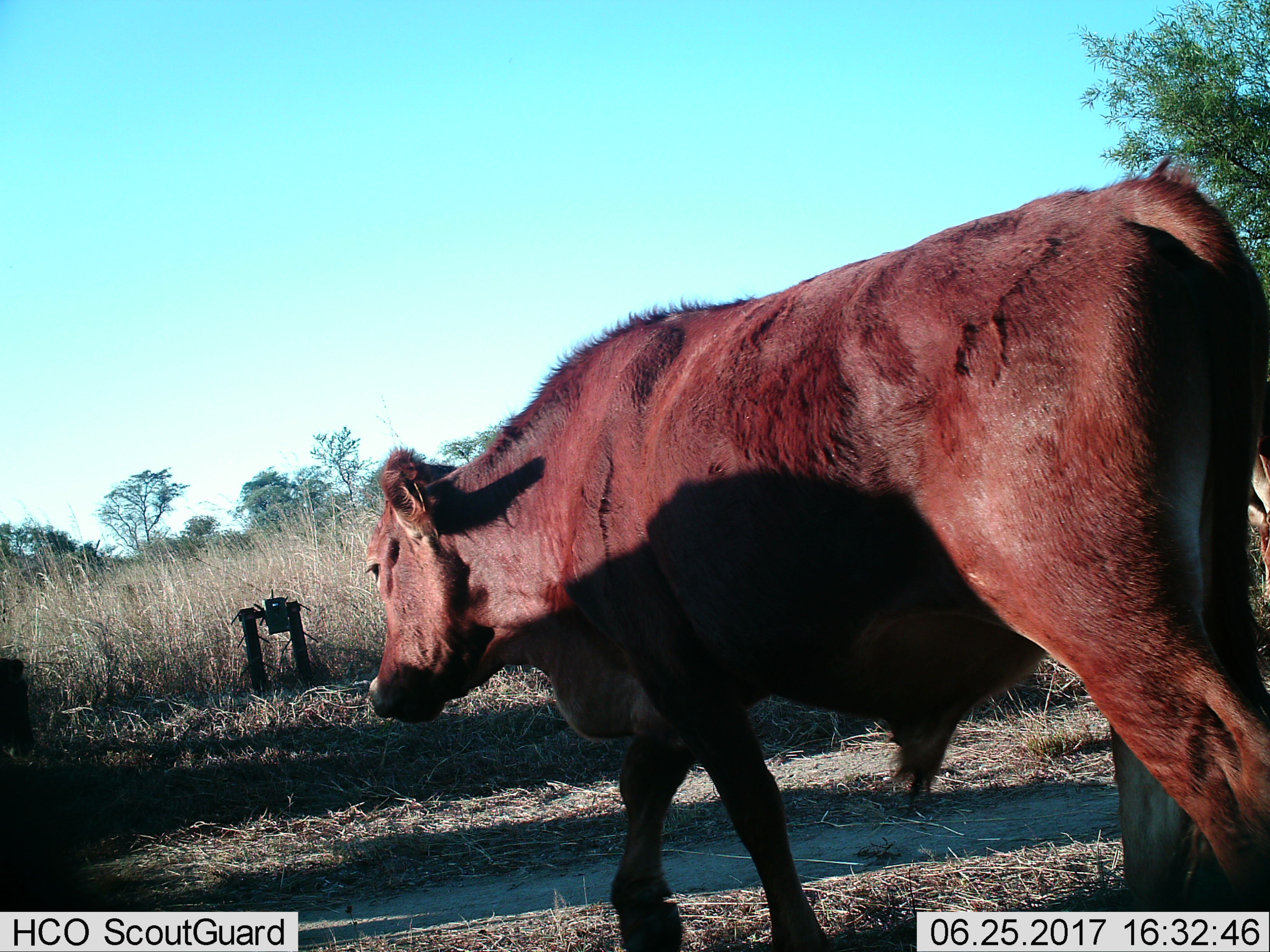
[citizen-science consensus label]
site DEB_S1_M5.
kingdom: Animalia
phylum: Chordata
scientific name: Vertebrata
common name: domestic animal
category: domesticanimal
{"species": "domesticanimal (domestic animal) (Vertebrata)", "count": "2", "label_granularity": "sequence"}